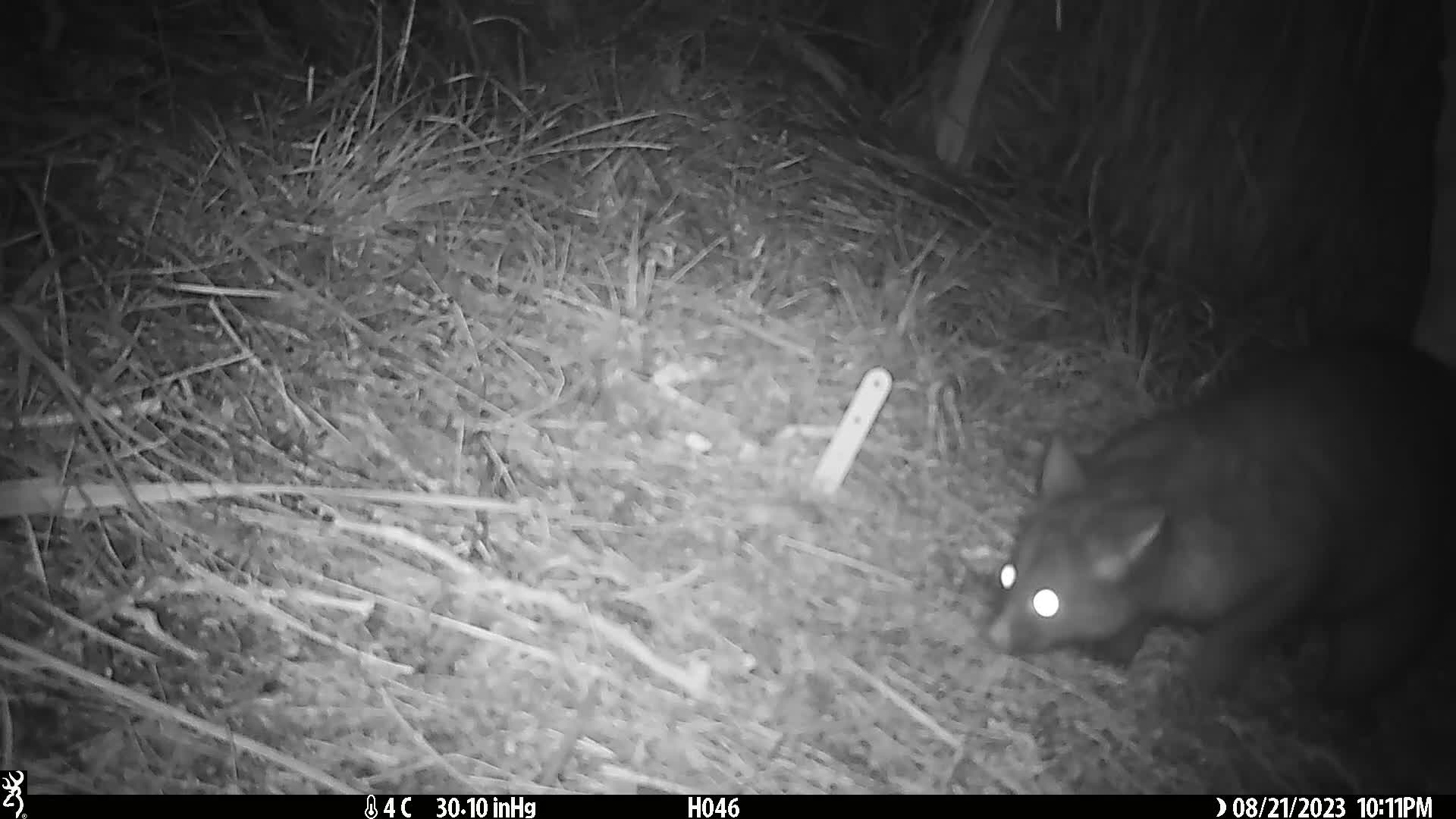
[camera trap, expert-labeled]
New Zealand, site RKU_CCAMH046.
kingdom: Animalia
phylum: Chordata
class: Mammalia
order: Diprotodontia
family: Phalangeridae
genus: Trichosurus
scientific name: Trichosurus vulpecula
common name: common brushtail possum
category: possum